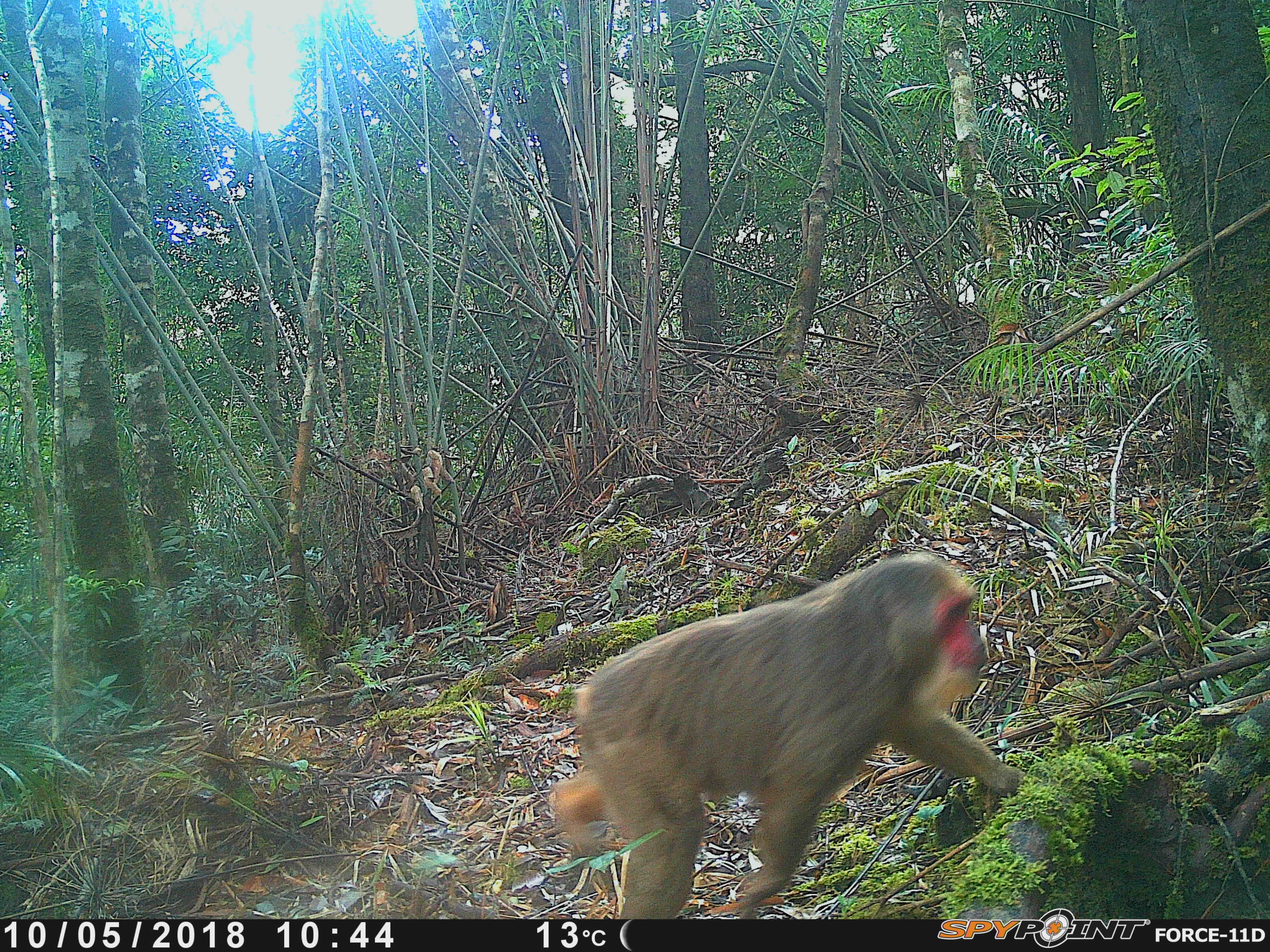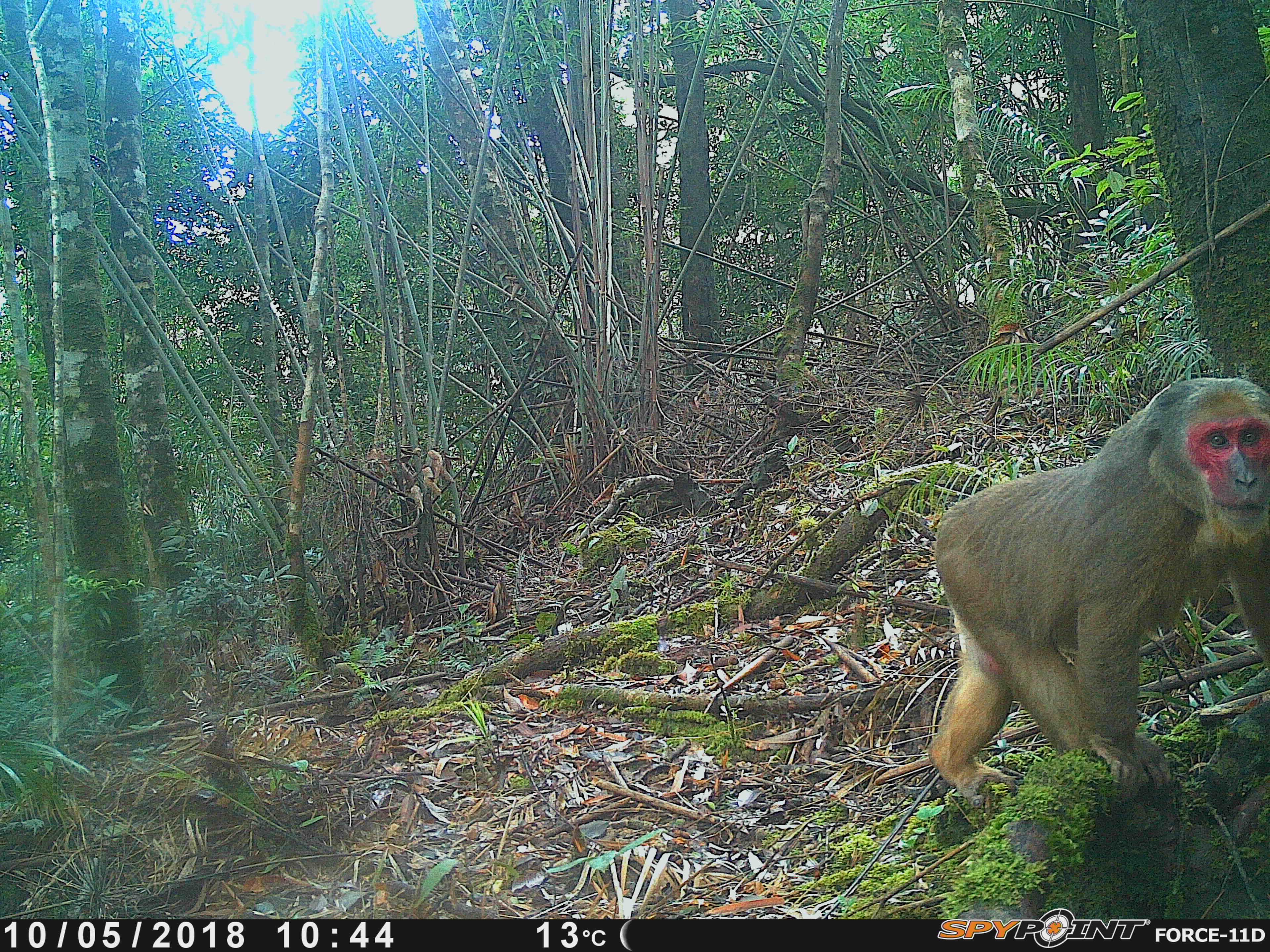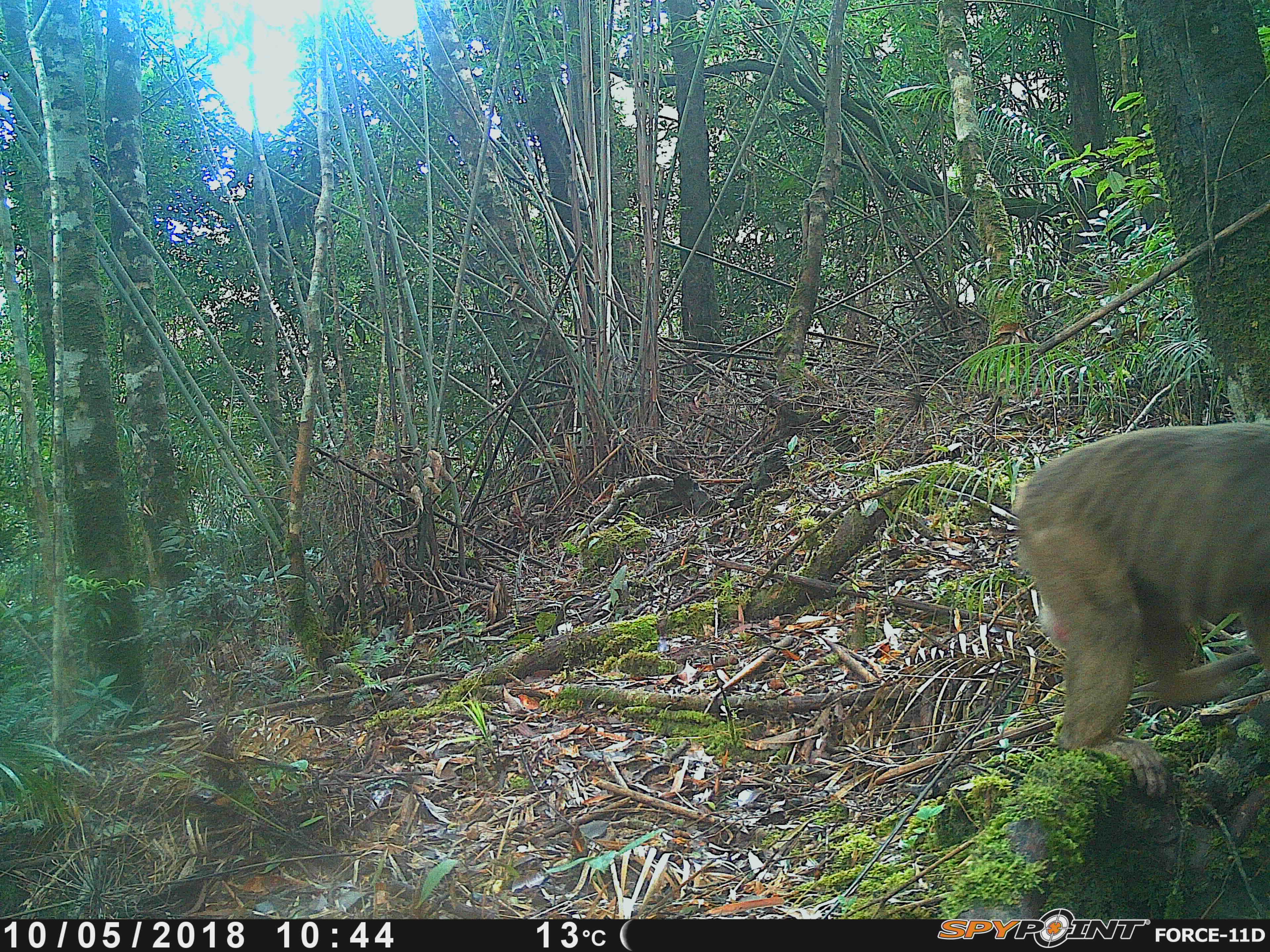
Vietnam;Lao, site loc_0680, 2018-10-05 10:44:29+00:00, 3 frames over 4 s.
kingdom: Animalia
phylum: Chordata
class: Mammalia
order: Primates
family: Cercopithecidae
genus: Macaca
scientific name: Macaca arctoides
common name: stump-tailed macaque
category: stump tailed macaque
Stump tailed macaque (stump-tailed macaque) (Macaca arctoides). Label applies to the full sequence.